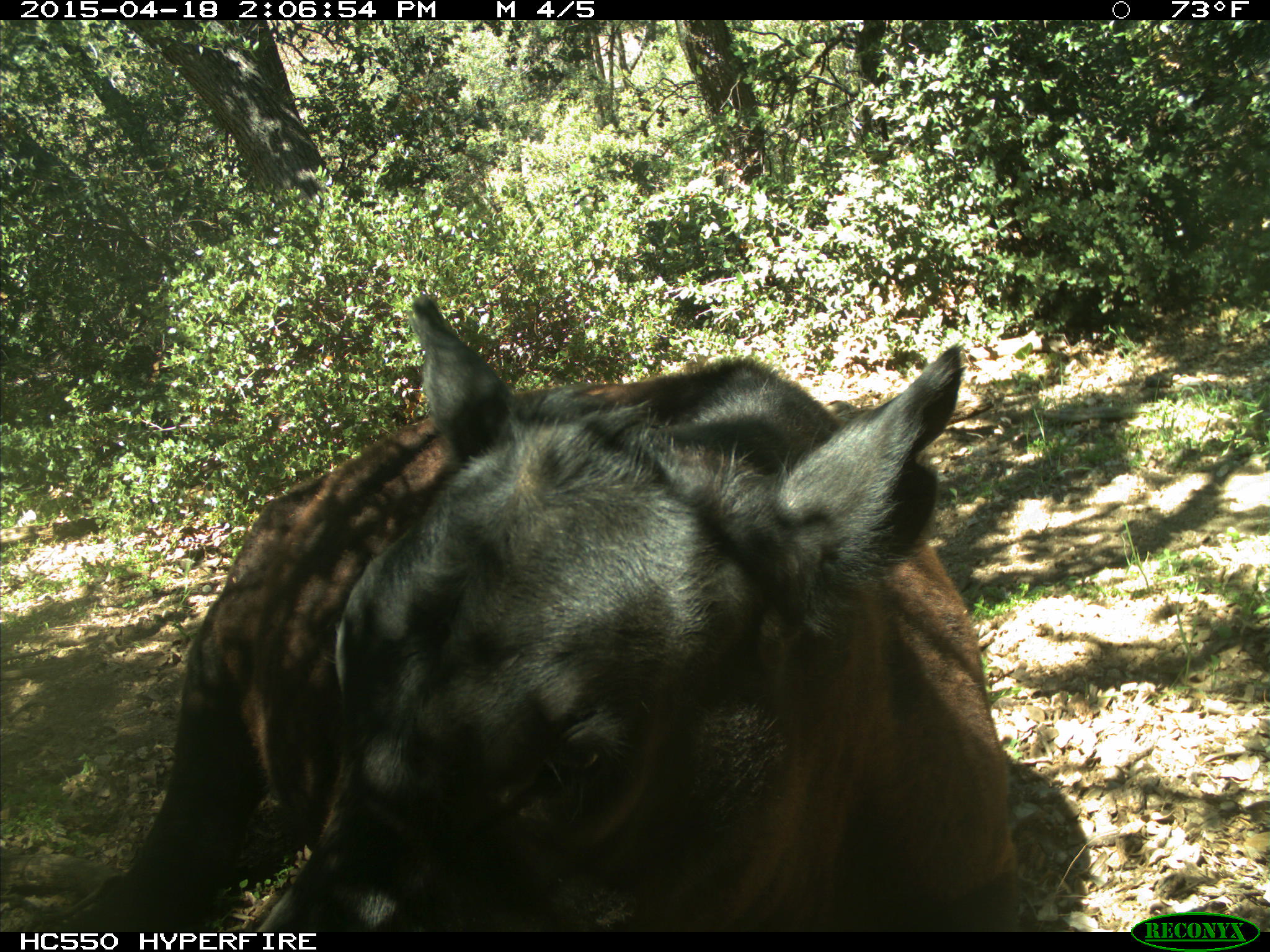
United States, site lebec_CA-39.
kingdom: Animalia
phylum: Chordata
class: Mammalia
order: Artiodactyla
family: Bovidae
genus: Bos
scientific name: Bos taurus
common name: domestic cow